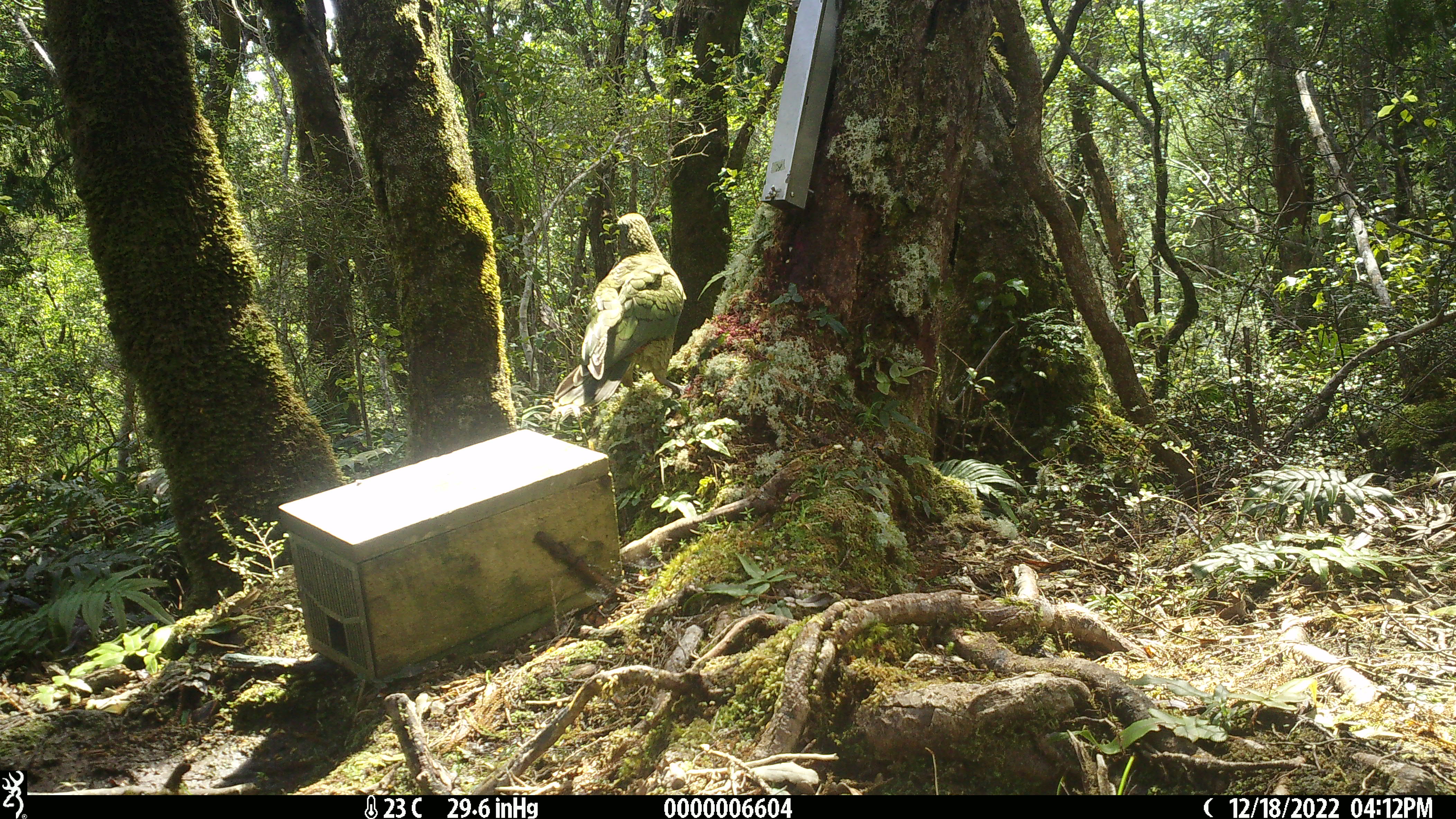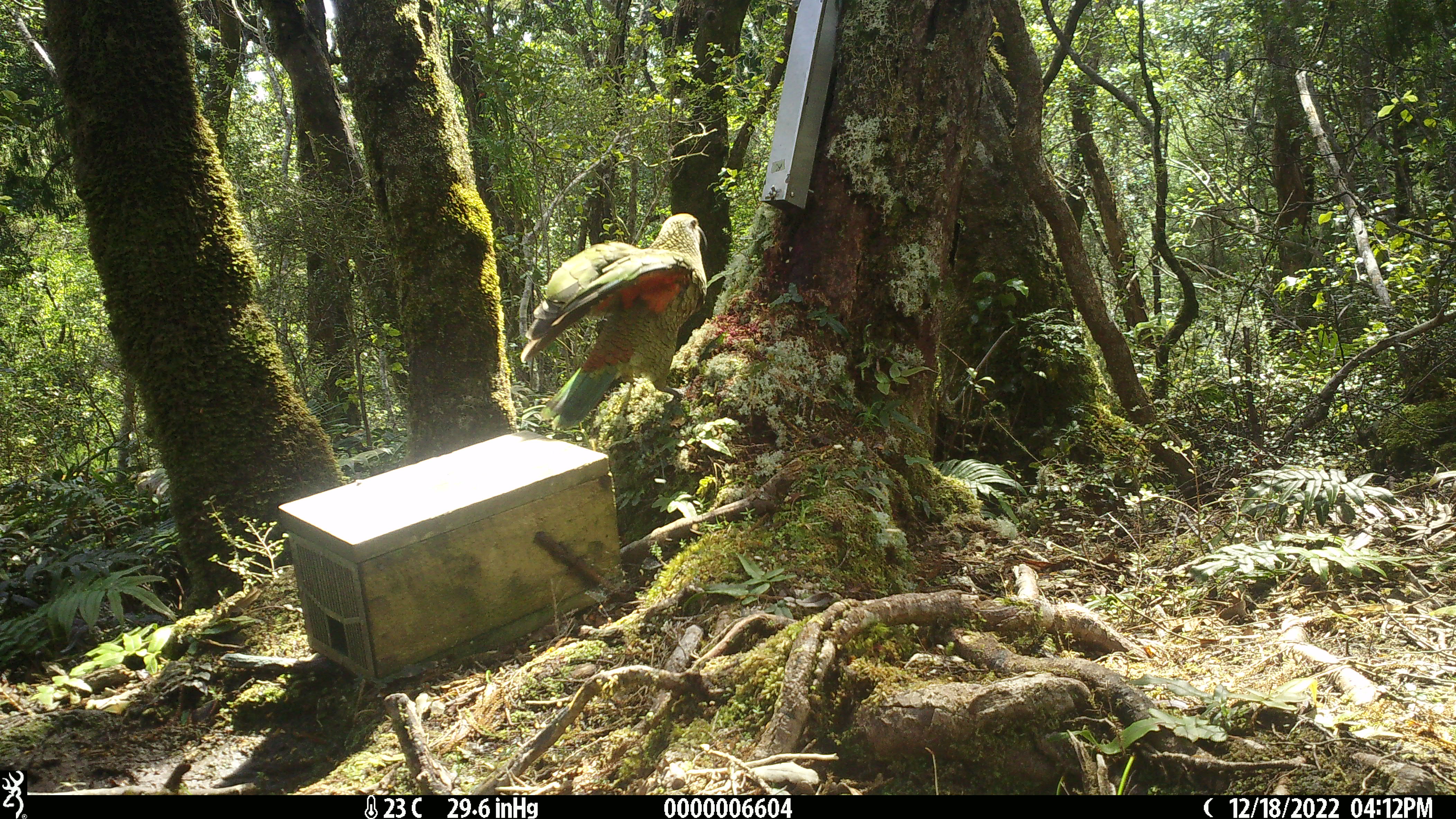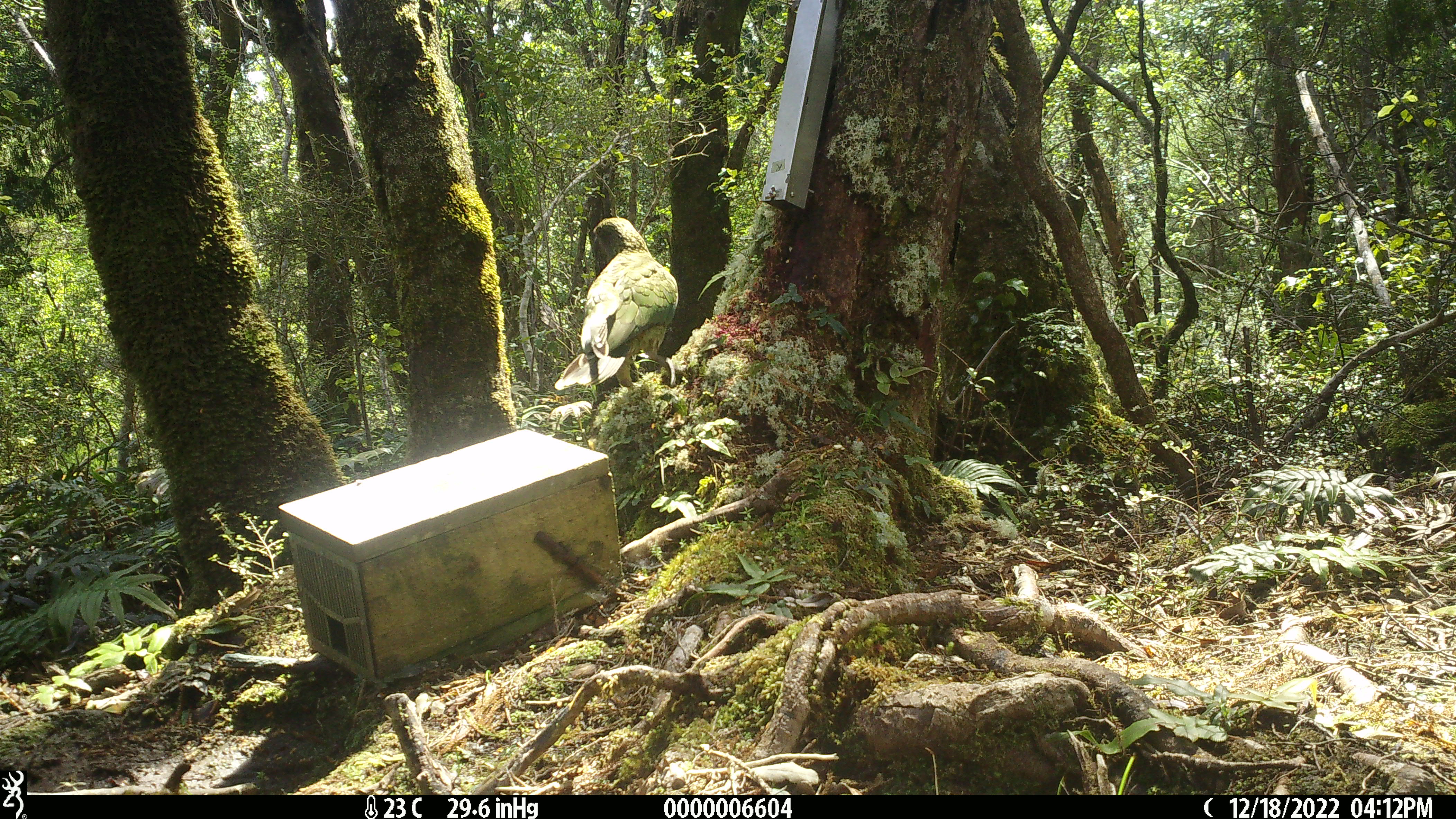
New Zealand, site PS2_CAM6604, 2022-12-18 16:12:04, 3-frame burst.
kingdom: Animalia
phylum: Chordata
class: Aves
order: Psittaciformes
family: Strigopidae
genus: Nestor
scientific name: Nestor notabilis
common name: kea